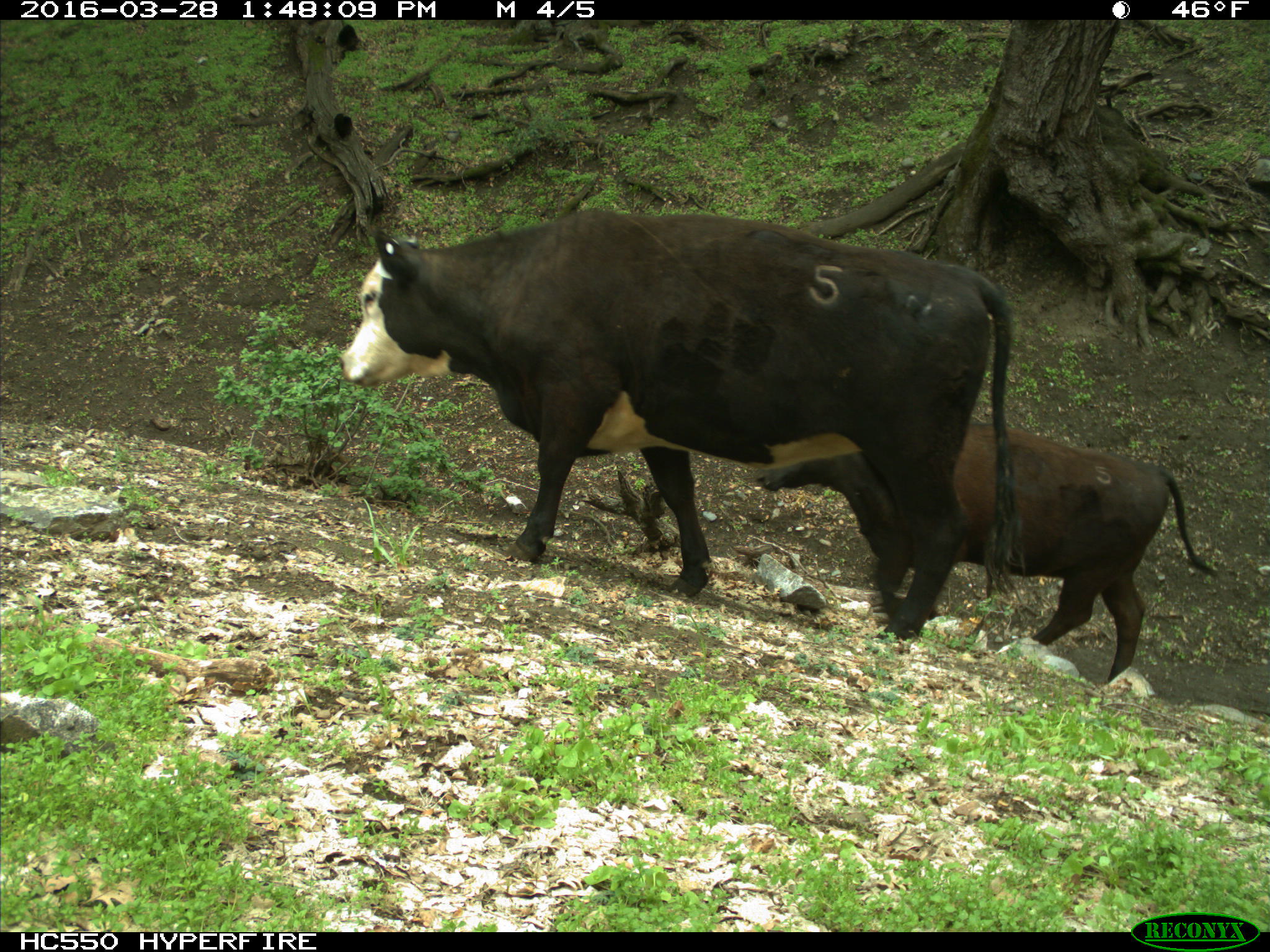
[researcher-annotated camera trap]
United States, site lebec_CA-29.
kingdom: Animalia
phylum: Chordata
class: Mammalia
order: Artiodactyla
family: Bovidae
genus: Bos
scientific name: Bos taurus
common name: domestic cow